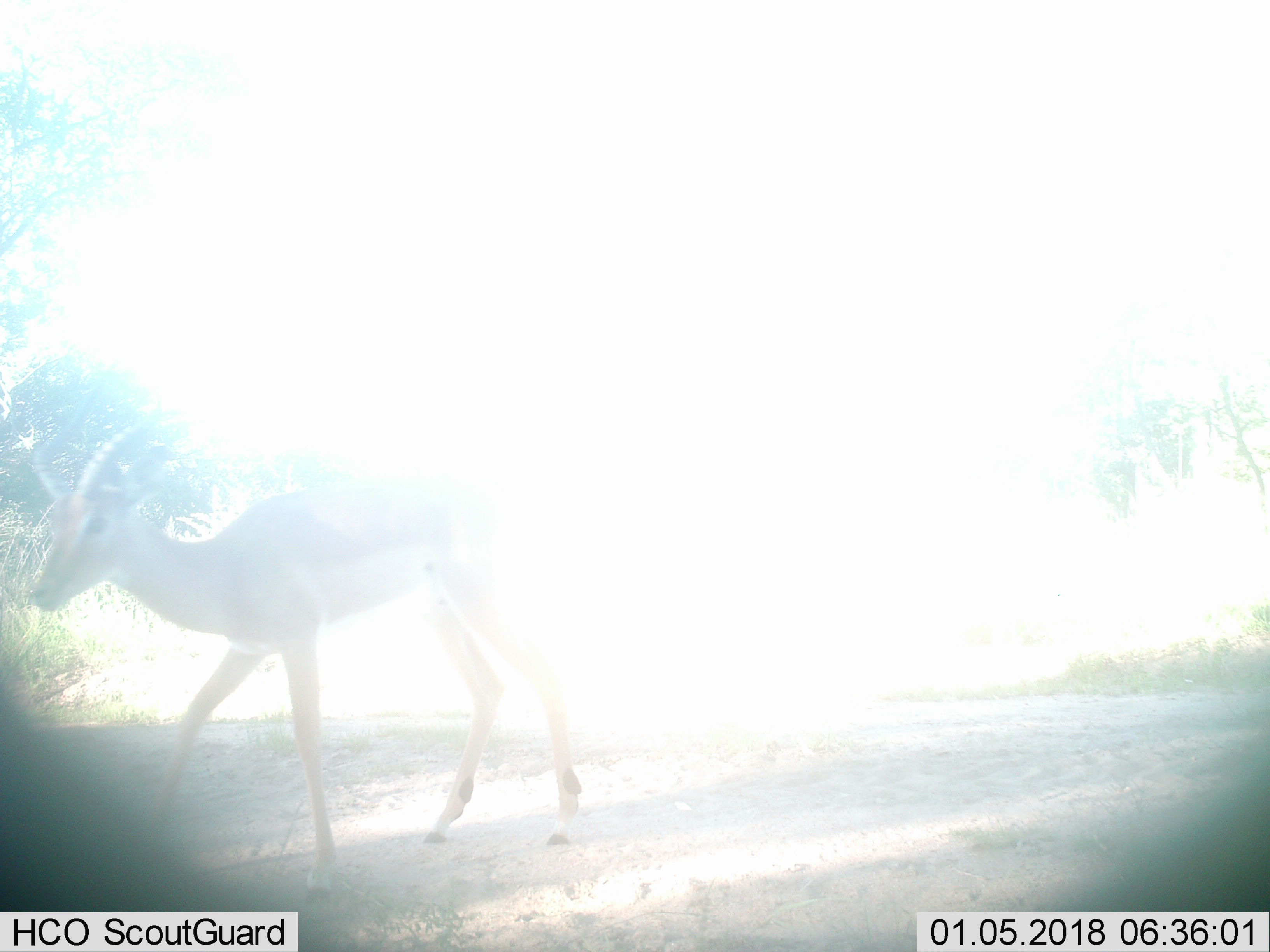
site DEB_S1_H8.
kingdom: Animalia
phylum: Chordata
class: Mammalia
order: Artiodactyla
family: Bovidae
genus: Aepyceros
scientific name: Aepyceros melampus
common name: impala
Impala (Aepyceros melampus), count 1. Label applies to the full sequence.